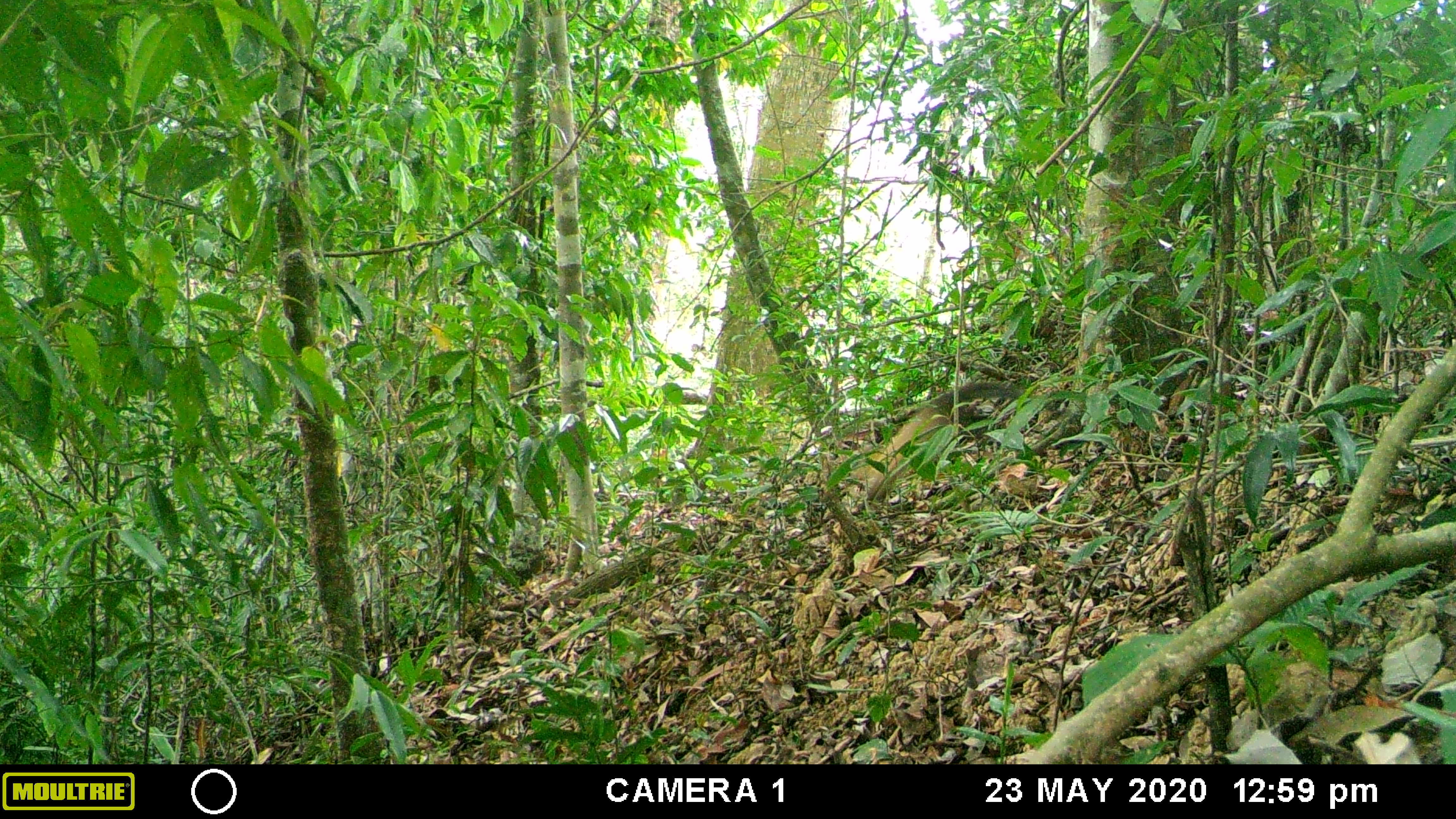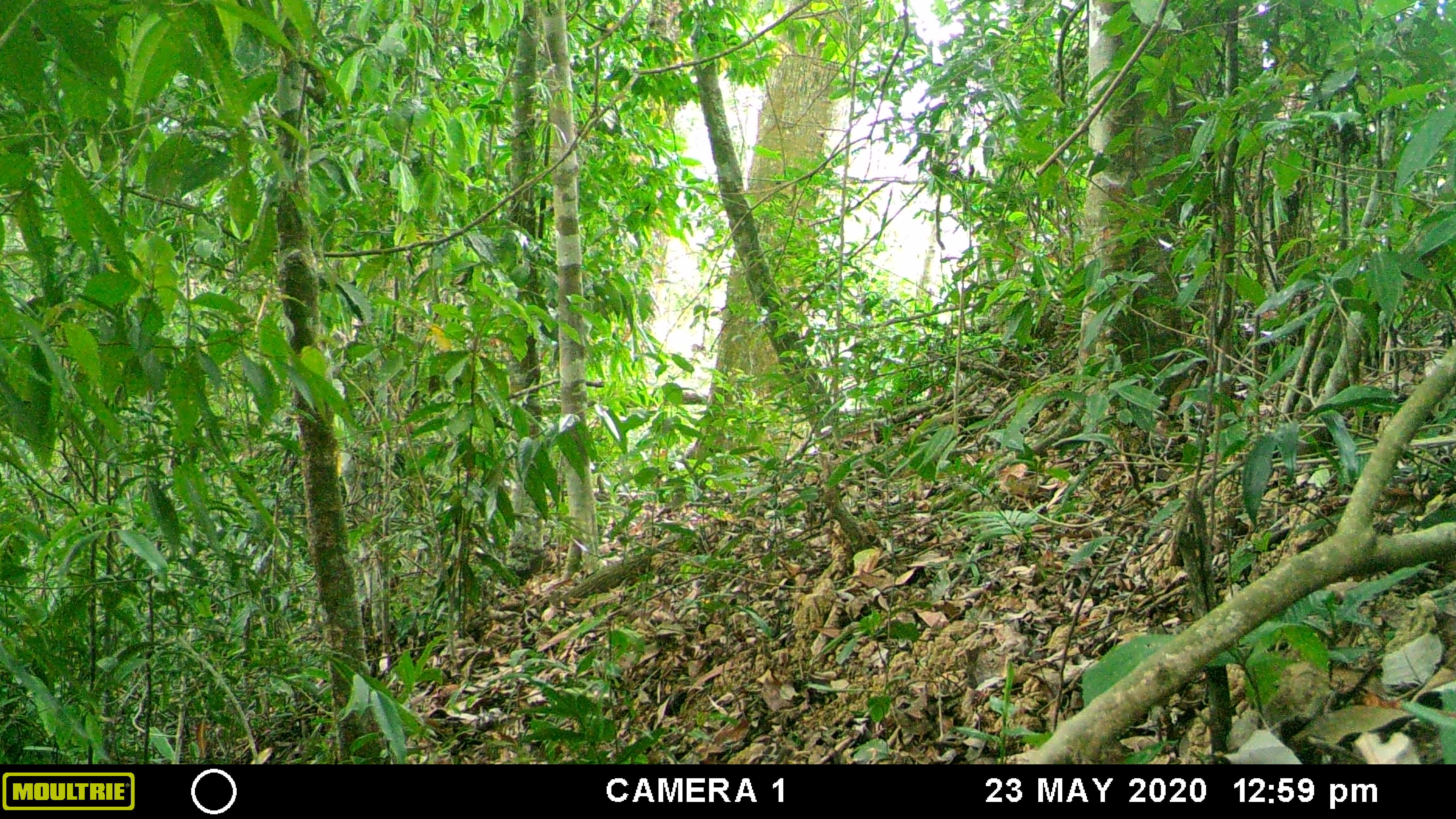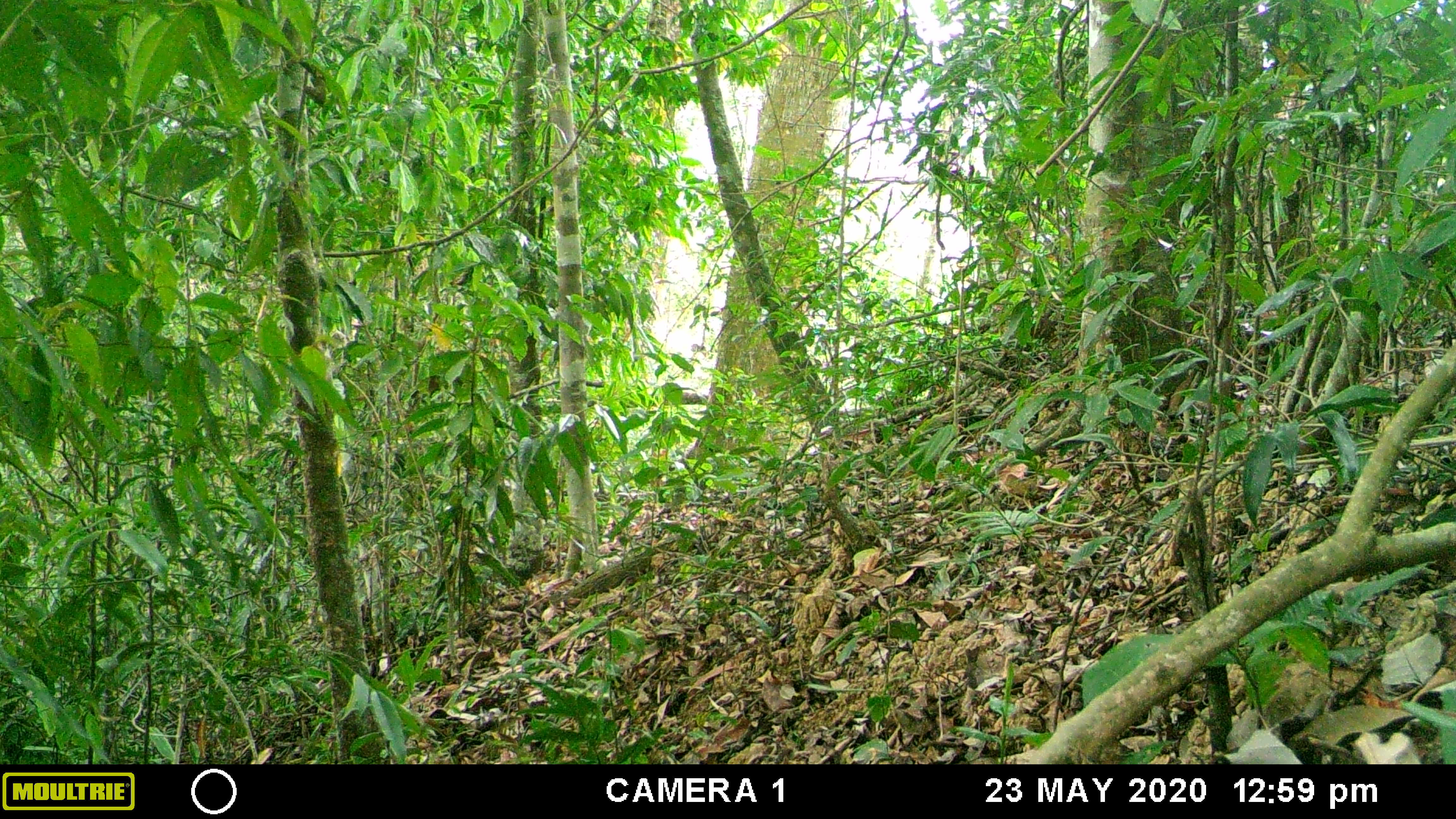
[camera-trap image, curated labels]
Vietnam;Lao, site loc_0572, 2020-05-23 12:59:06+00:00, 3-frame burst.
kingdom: Animalia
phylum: Chordata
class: Mammalia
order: Carnivora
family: Mustelidae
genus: Martes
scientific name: Martes flavigula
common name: yellow-throated marten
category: yellow throated marten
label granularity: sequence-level